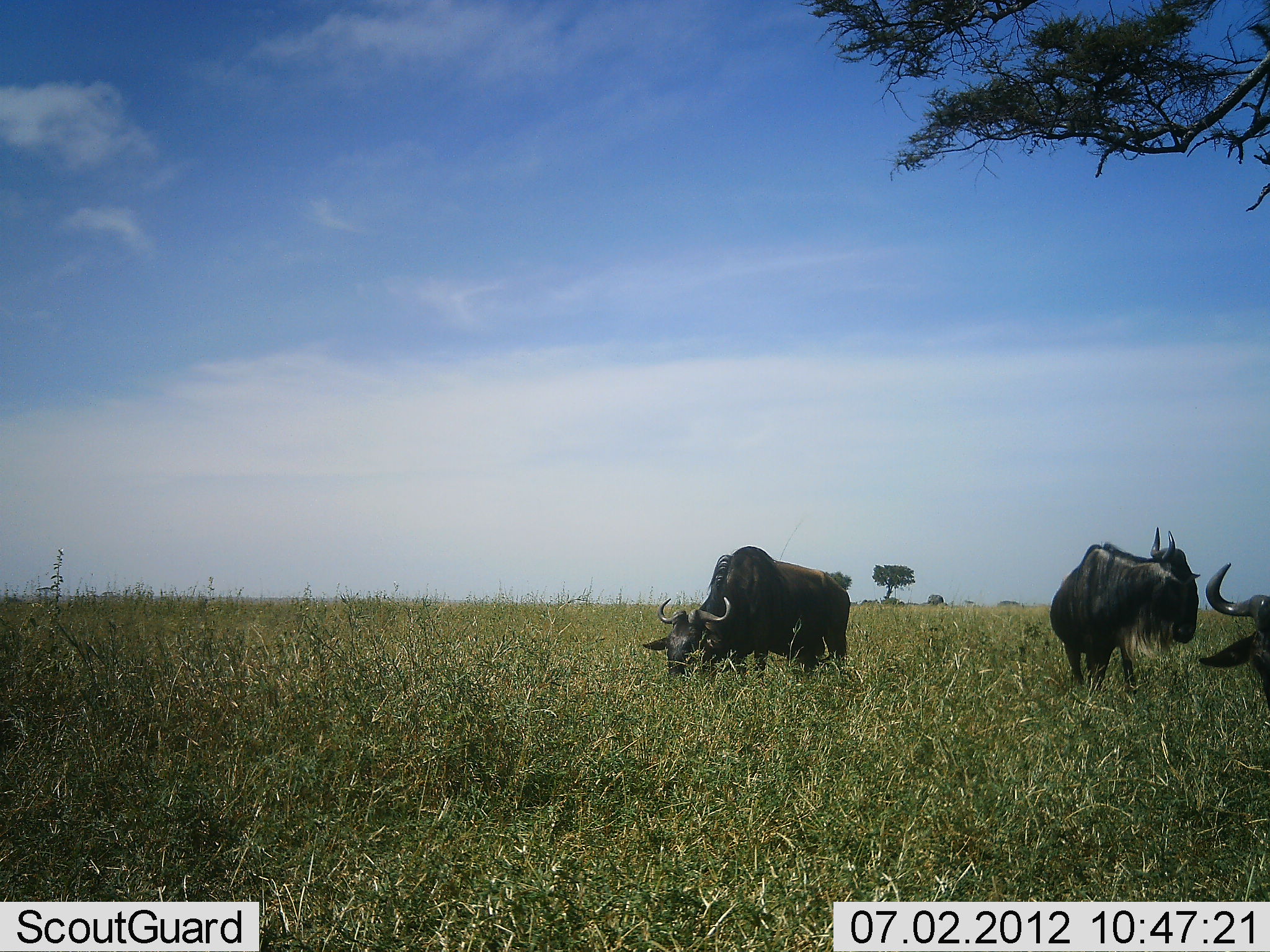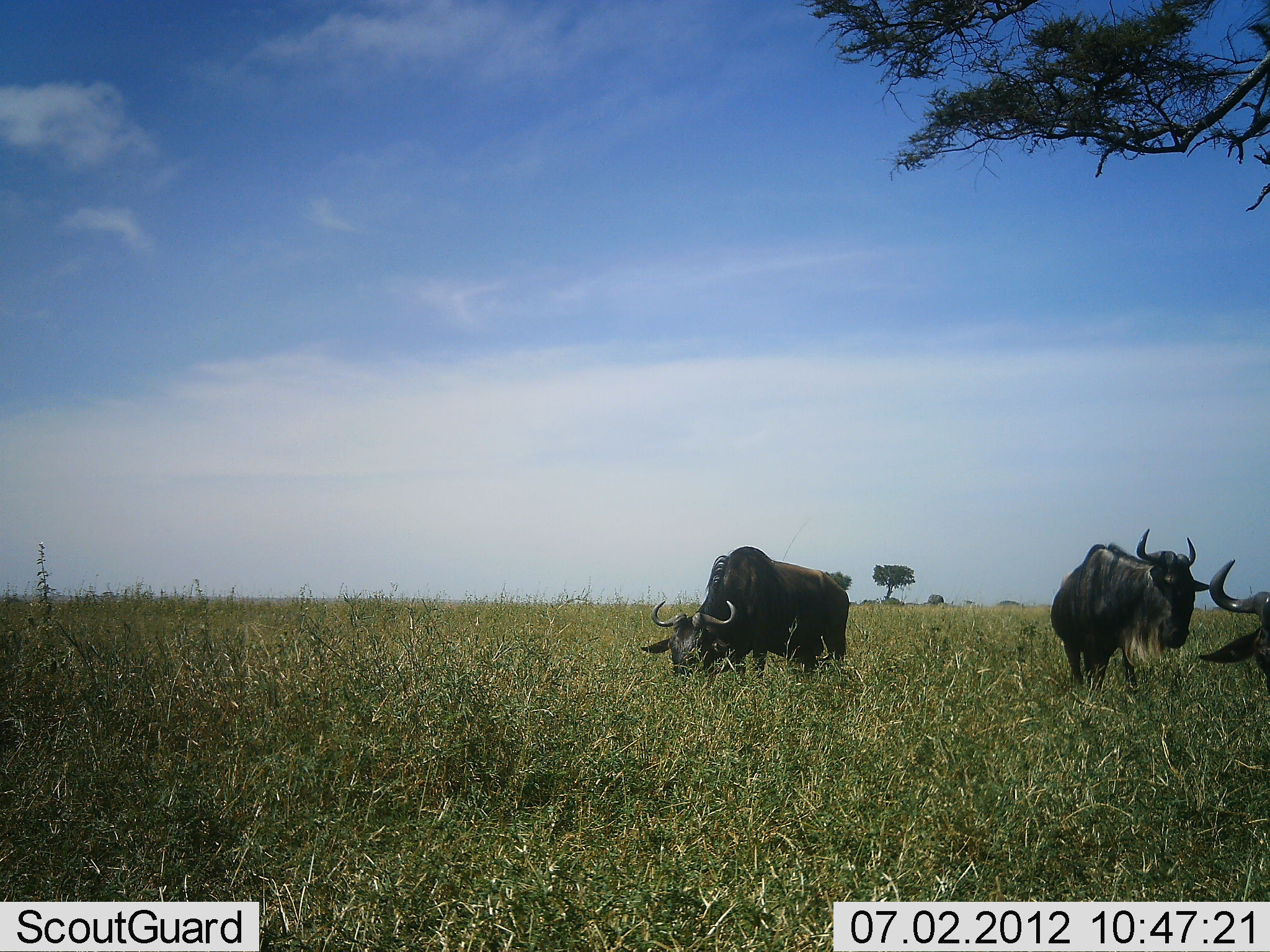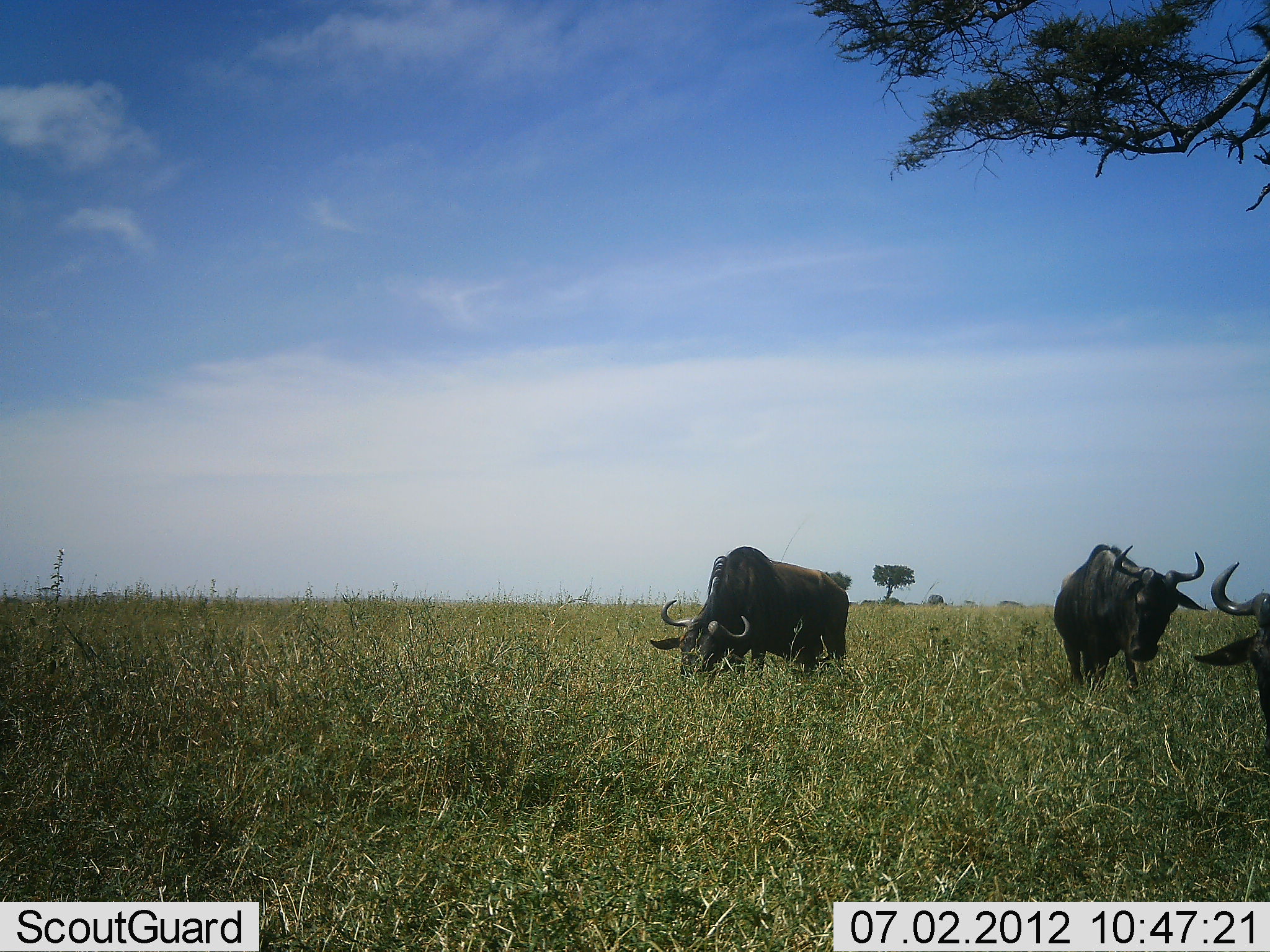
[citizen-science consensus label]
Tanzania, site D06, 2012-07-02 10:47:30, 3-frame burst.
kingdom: Animalia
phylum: Chordata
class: Mammalia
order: Artiodactyla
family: Bovidae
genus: Connochaetes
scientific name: Connochaetes taurinus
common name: blue wildebeest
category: wildebeest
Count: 3.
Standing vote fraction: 80%.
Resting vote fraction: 0%.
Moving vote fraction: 0%.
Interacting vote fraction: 0%.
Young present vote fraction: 0%.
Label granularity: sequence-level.